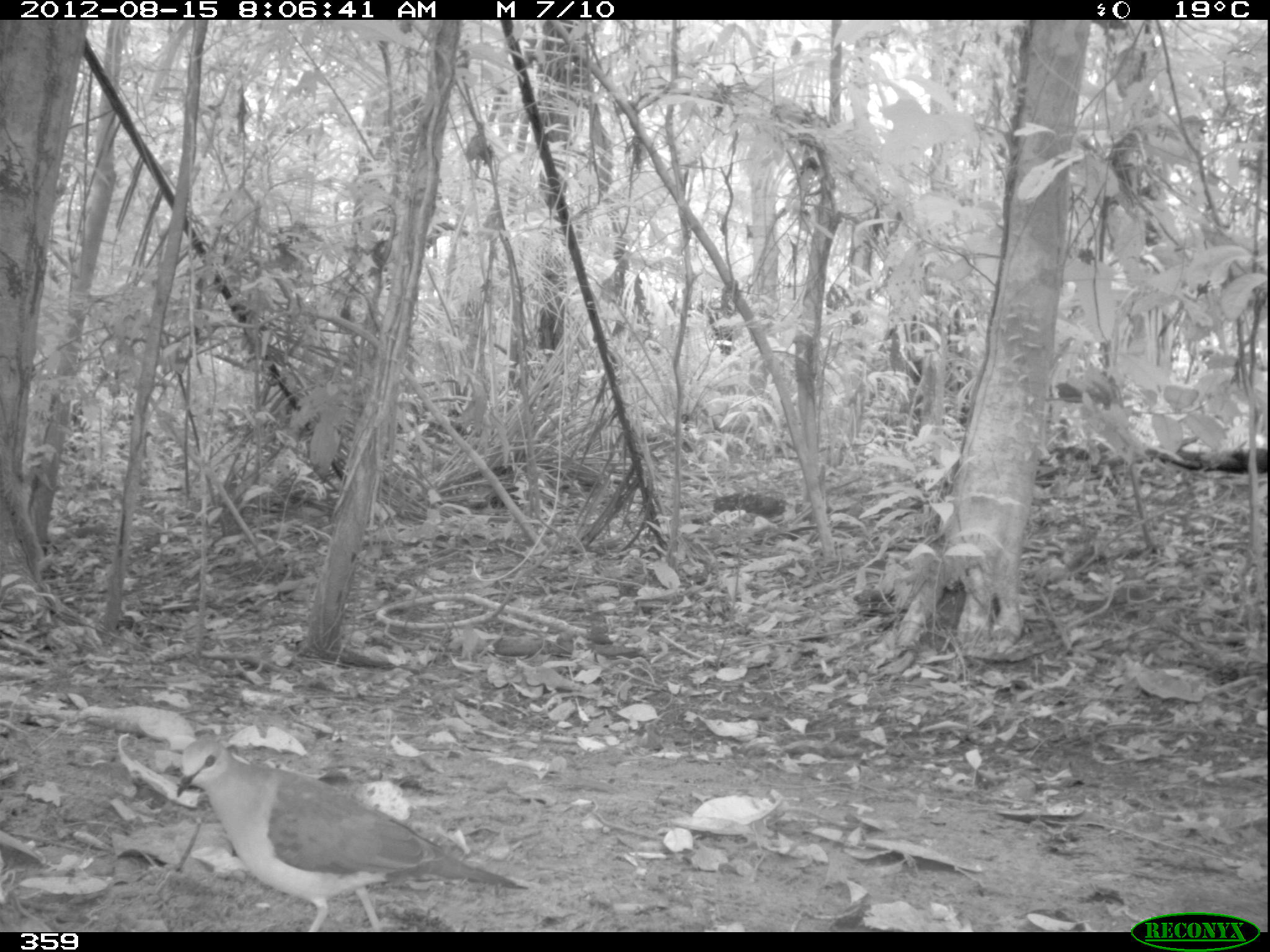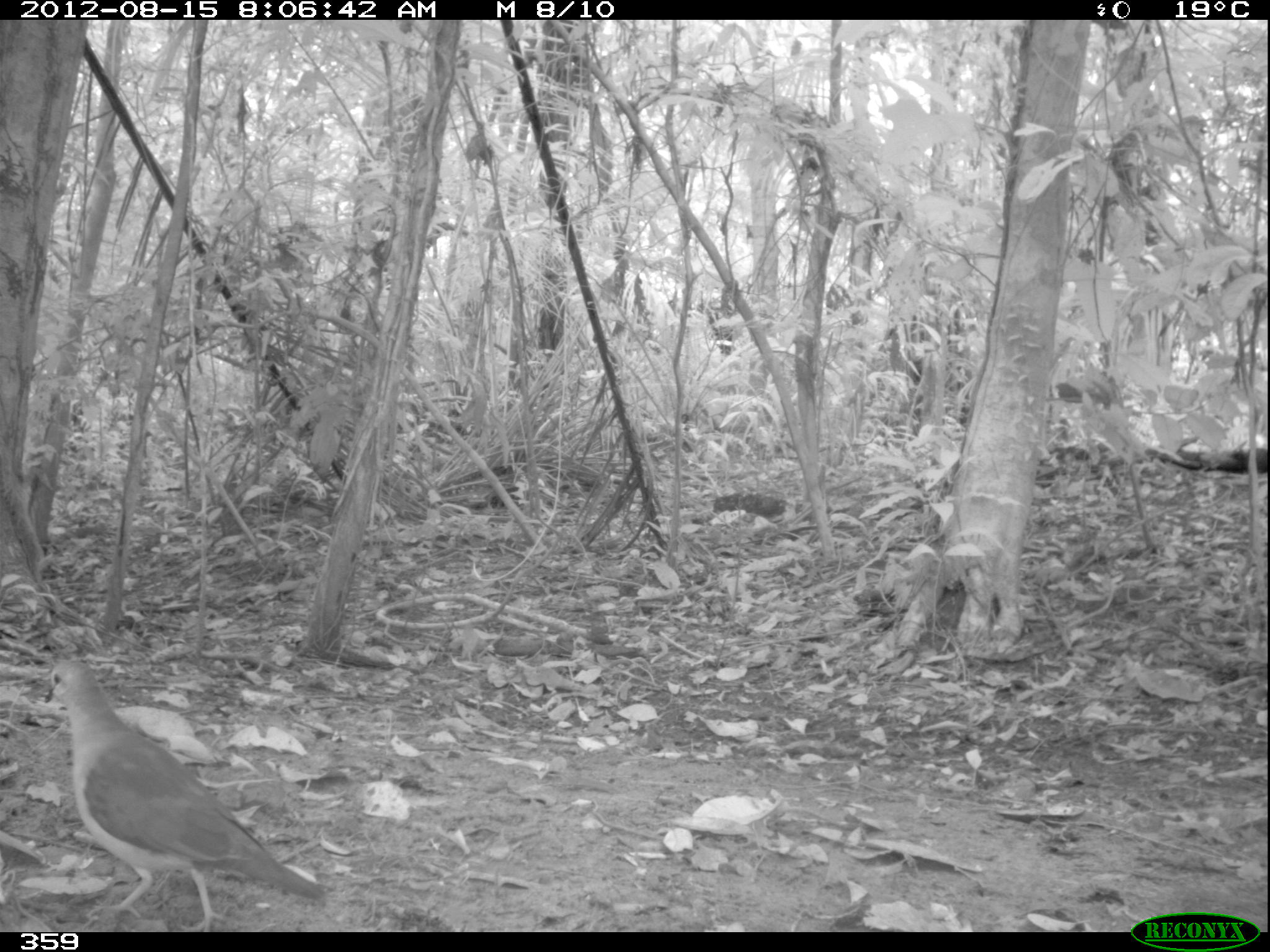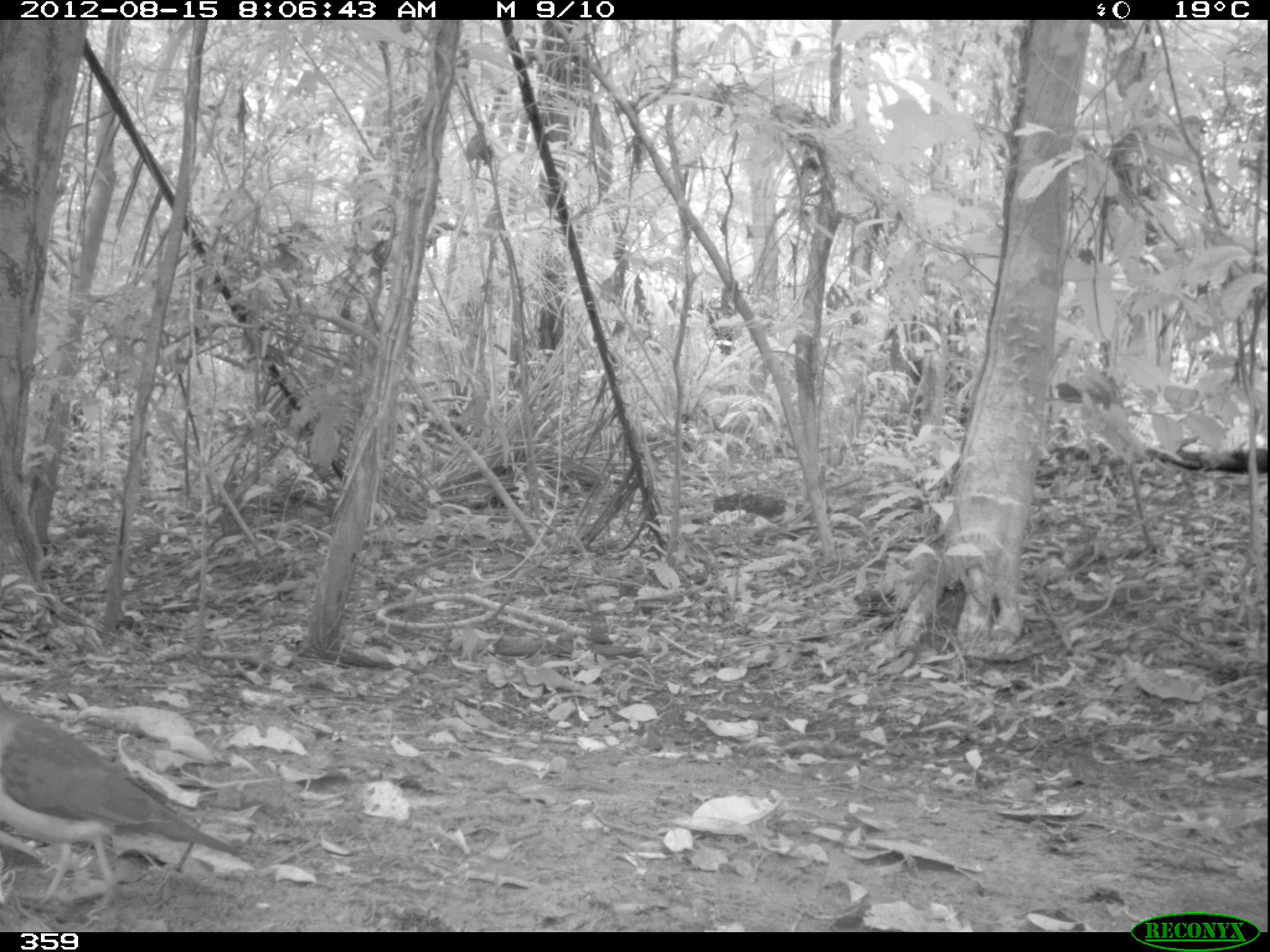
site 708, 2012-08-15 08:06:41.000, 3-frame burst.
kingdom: Animalia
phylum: Chordata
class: Aves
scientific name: Aves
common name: bird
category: unknown bird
Unknown bird (bird) (Aves).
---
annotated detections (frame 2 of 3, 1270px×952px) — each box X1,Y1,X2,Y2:
unknown bird: 42,657,327,932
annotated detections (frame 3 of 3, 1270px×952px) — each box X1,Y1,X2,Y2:
unknown bird: 0,698,251,917